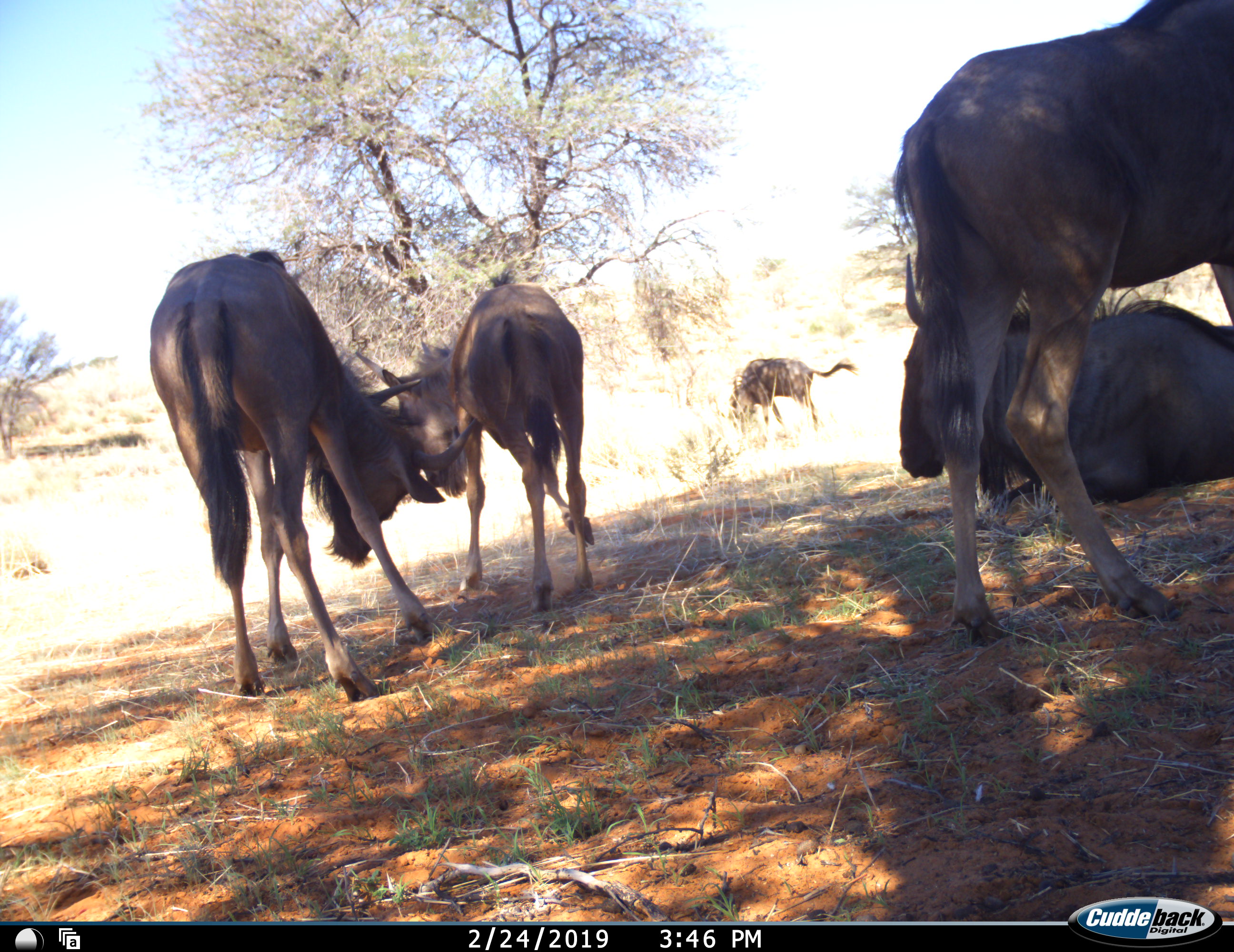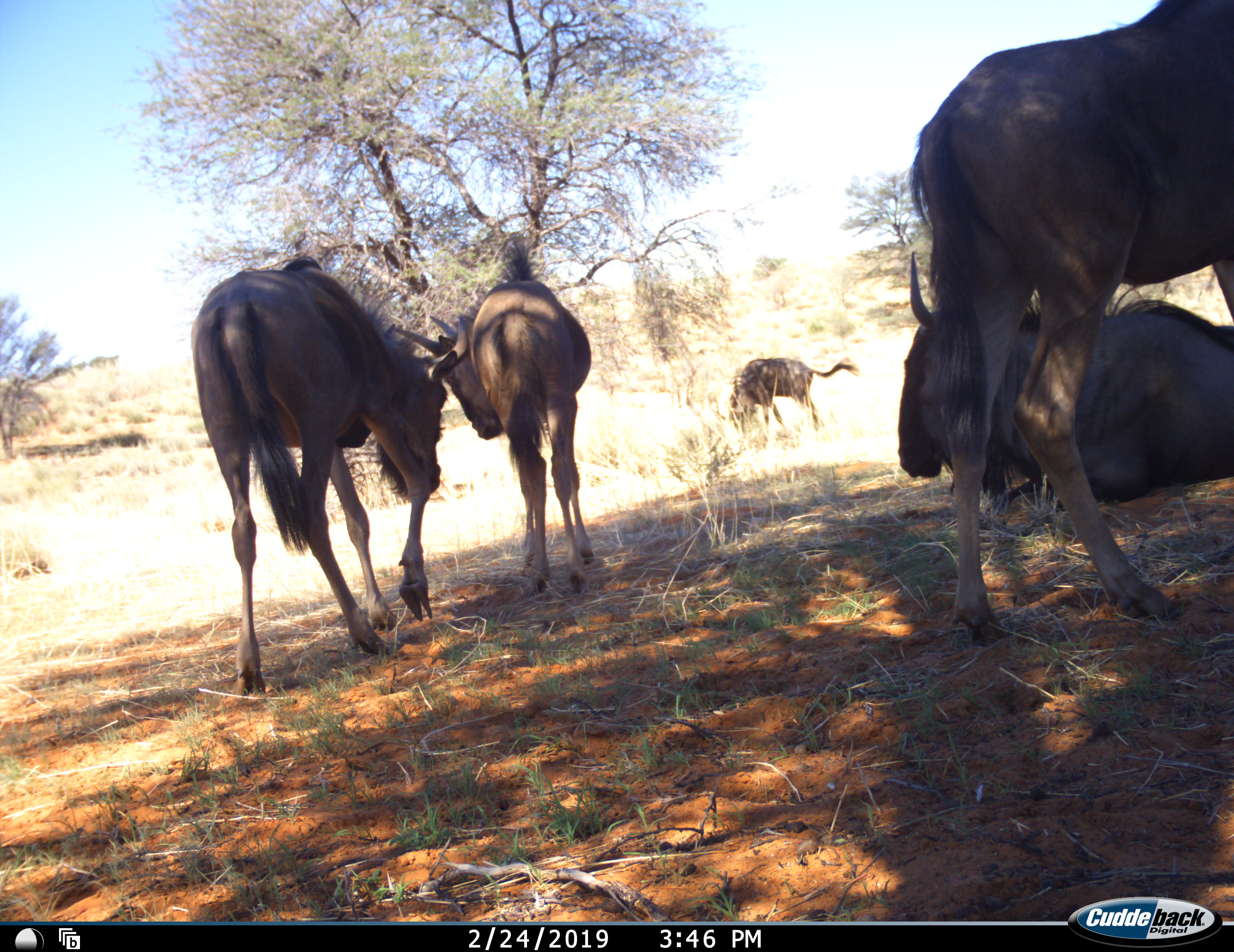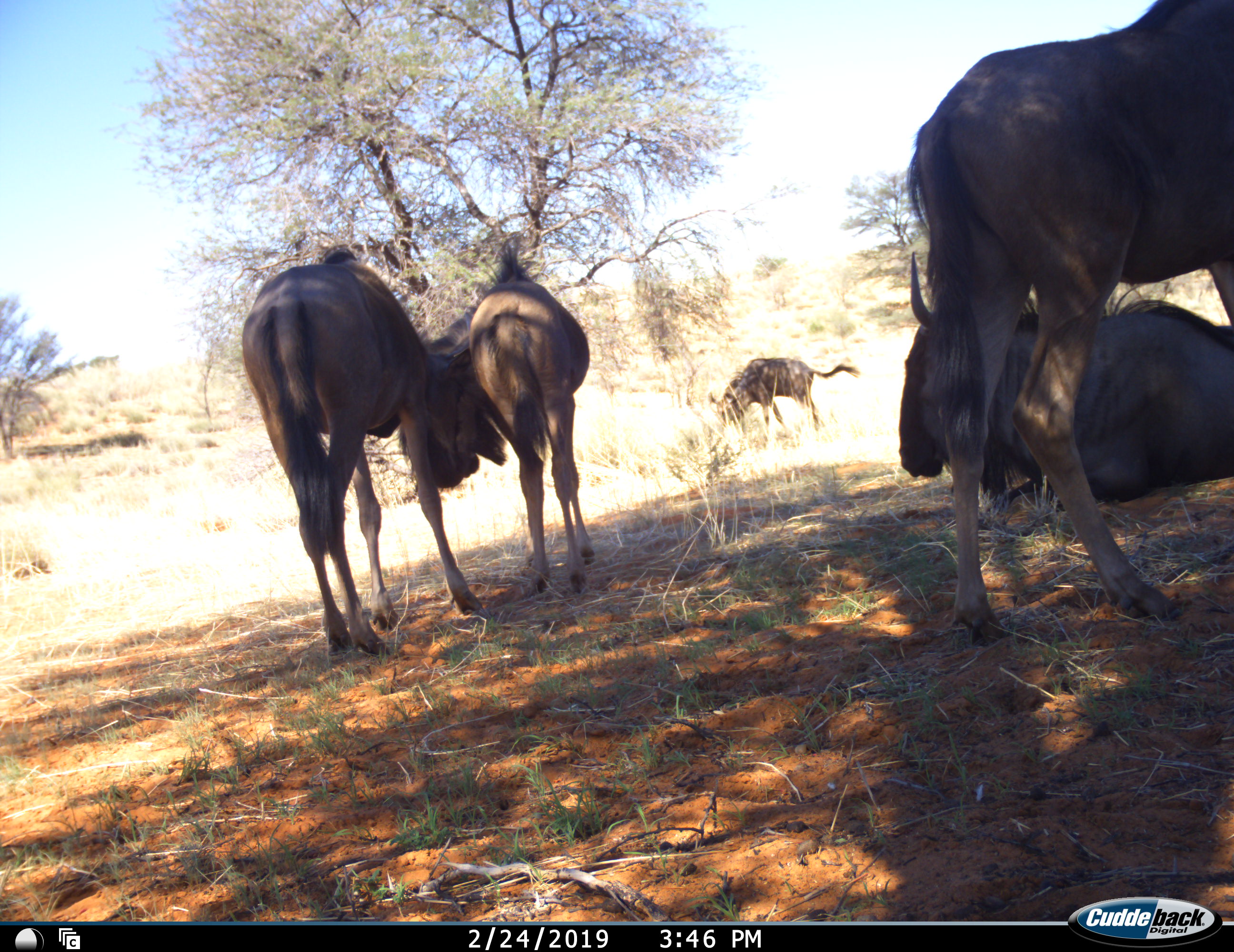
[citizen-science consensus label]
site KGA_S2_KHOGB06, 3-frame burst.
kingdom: Animalia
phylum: Chordata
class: Mammalia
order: Artiodactyla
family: Bovidae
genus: Connochaetes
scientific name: Connochaetes taurinus taurinus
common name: blue wildebeest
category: wildebeestblue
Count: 5.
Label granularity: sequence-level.